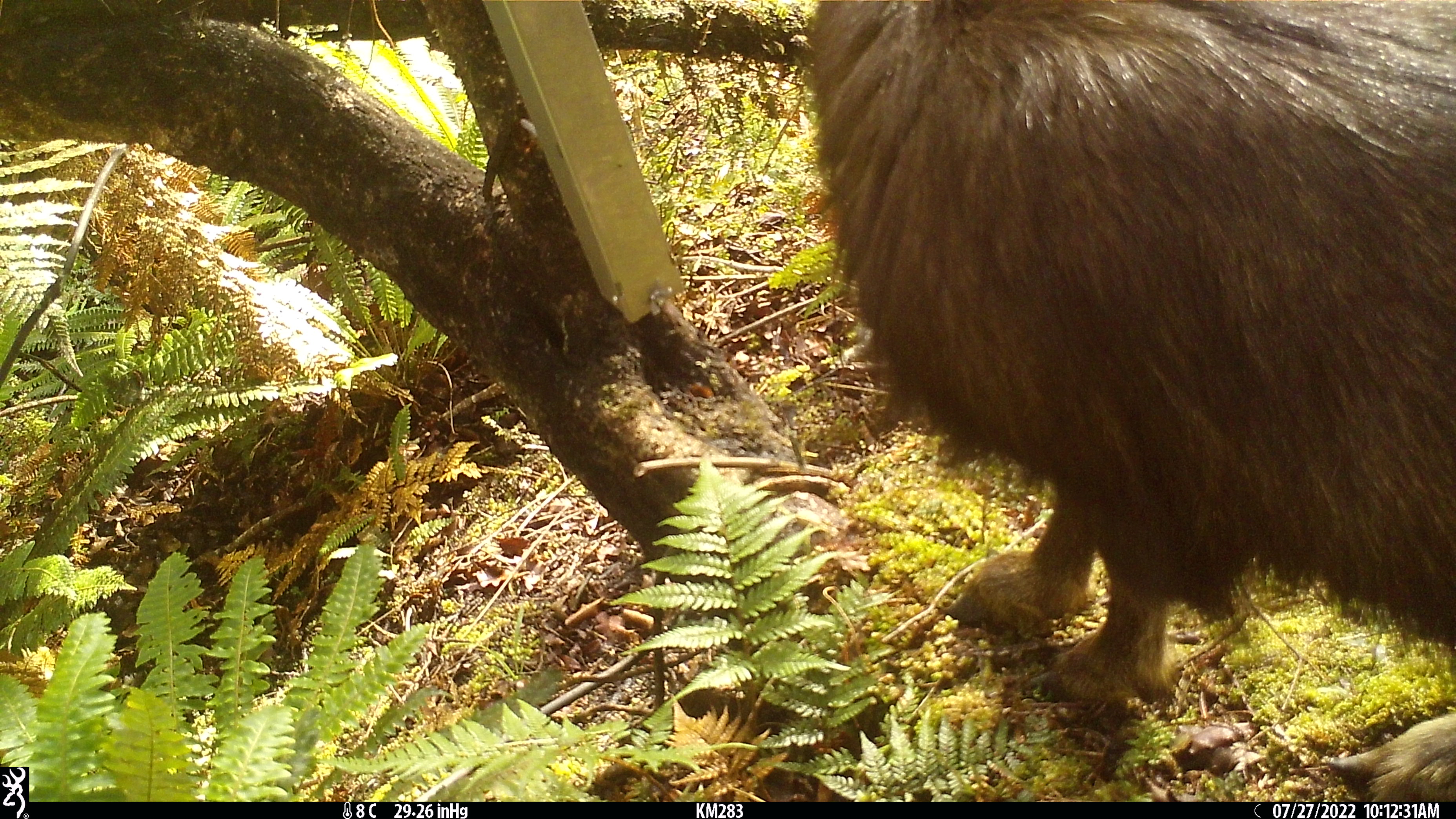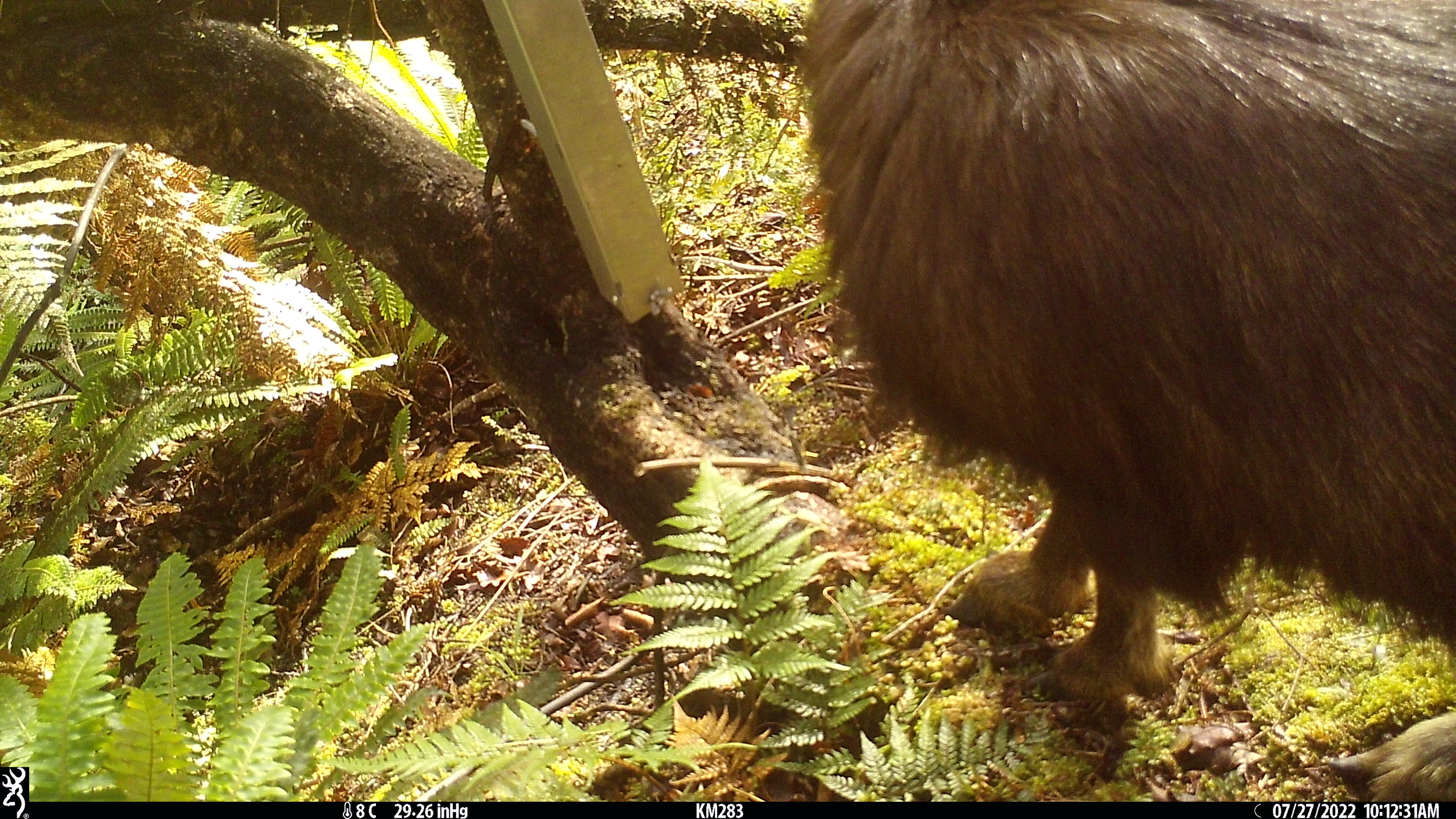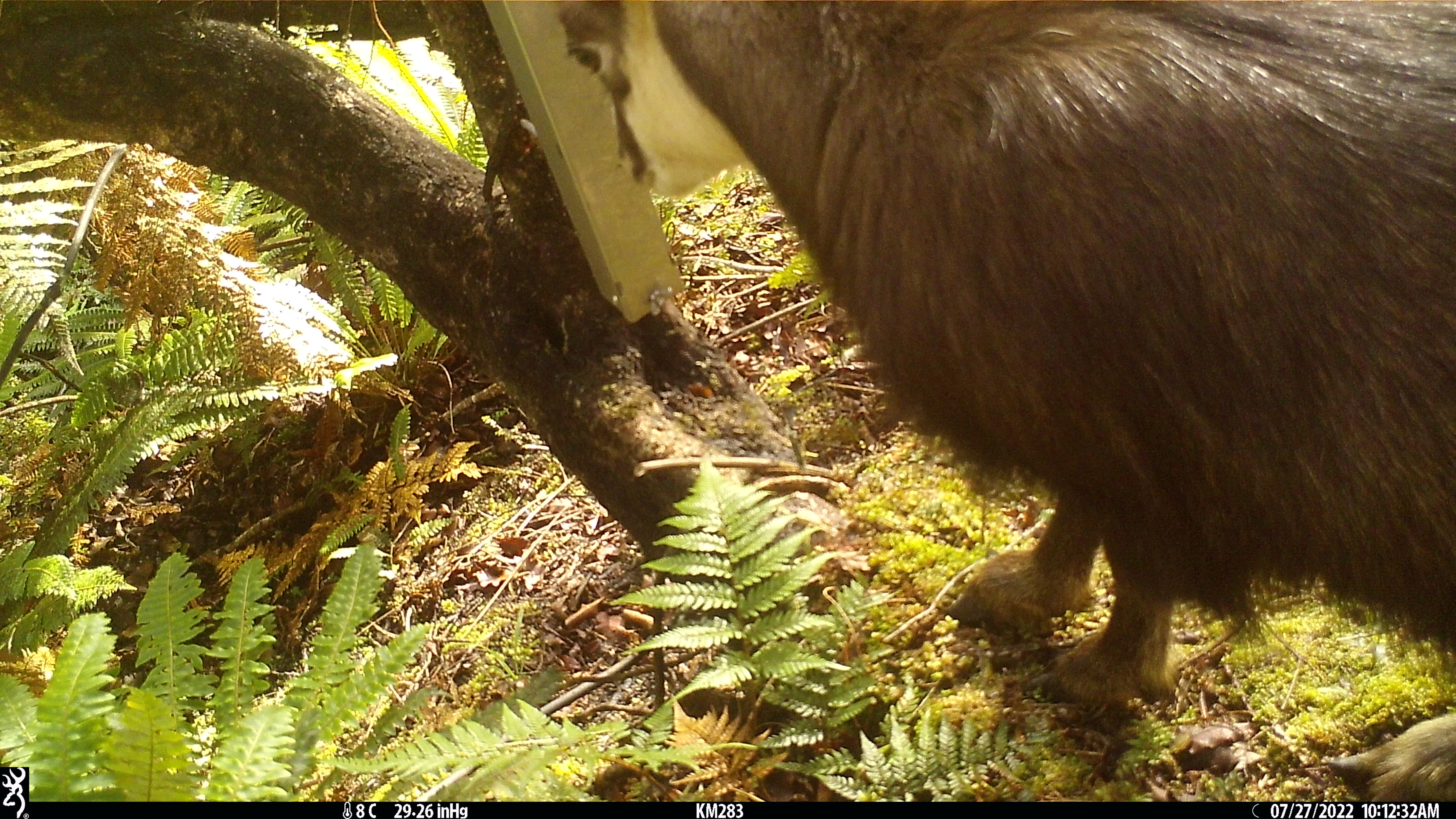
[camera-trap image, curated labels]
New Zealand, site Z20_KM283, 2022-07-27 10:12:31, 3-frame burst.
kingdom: Animalia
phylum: Chordata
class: Mammalia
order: Artiodactyla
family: Bovidae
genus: Rupicapra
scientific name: Rupicapra rupicapra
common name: alpine chamois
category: chamois